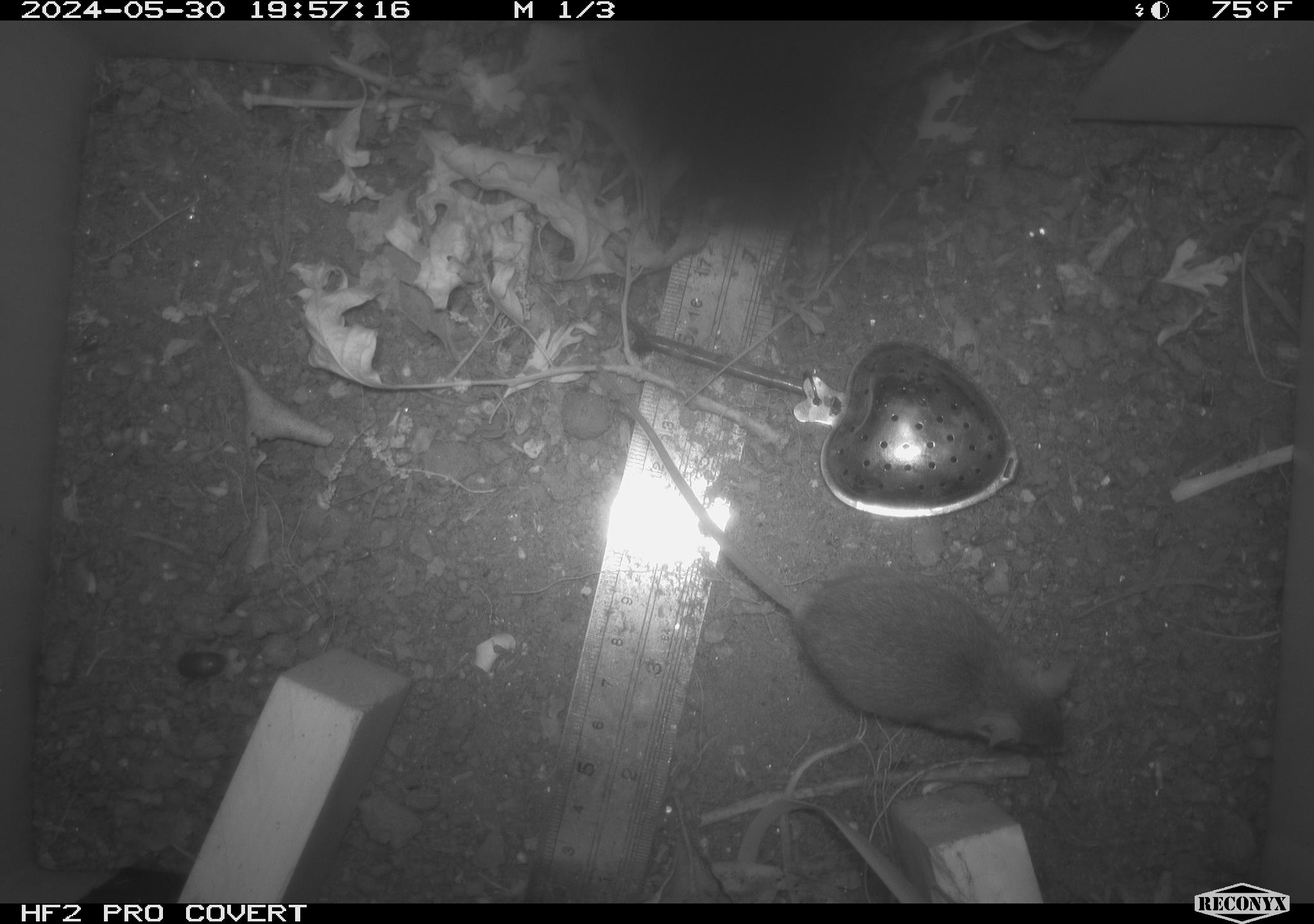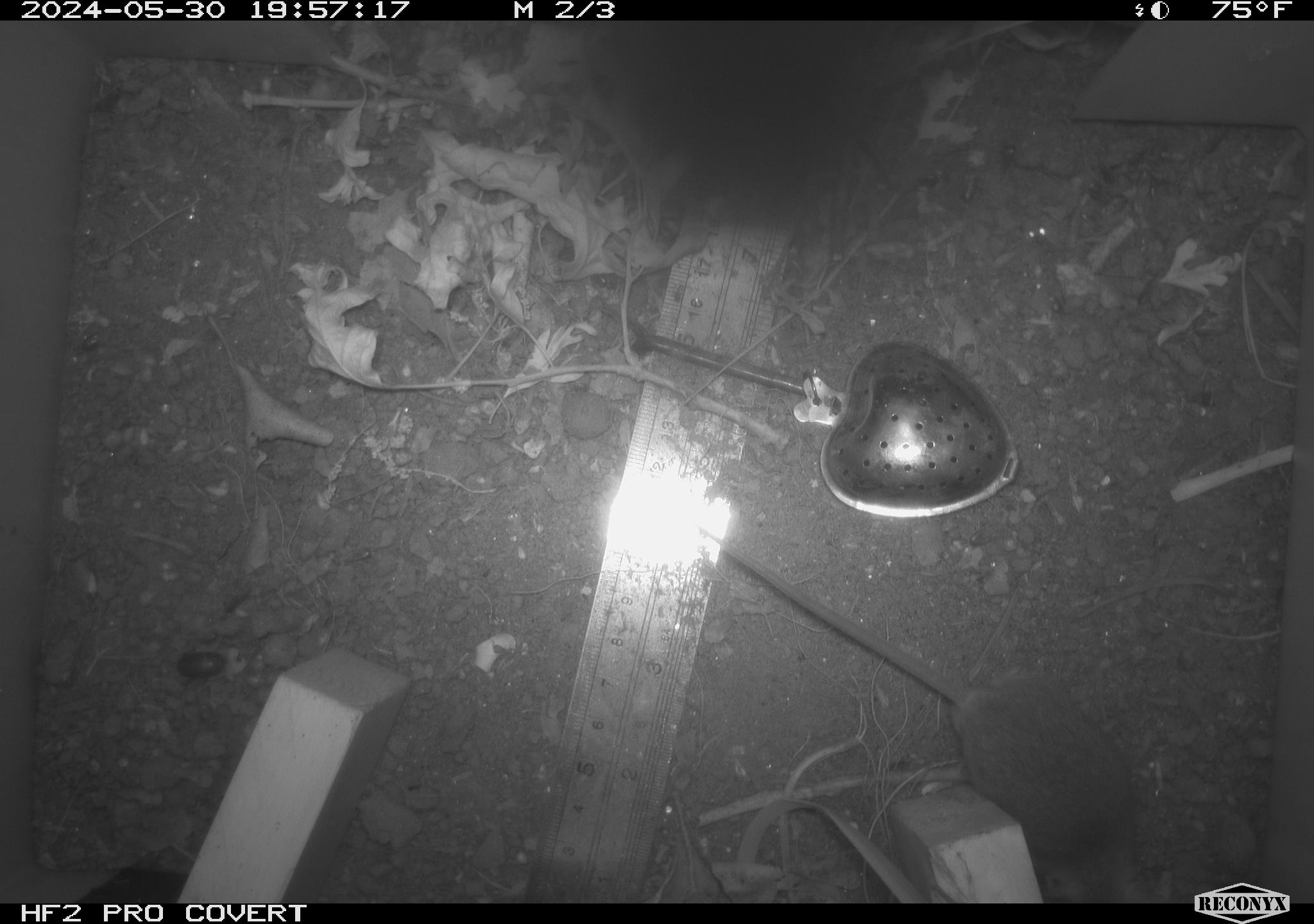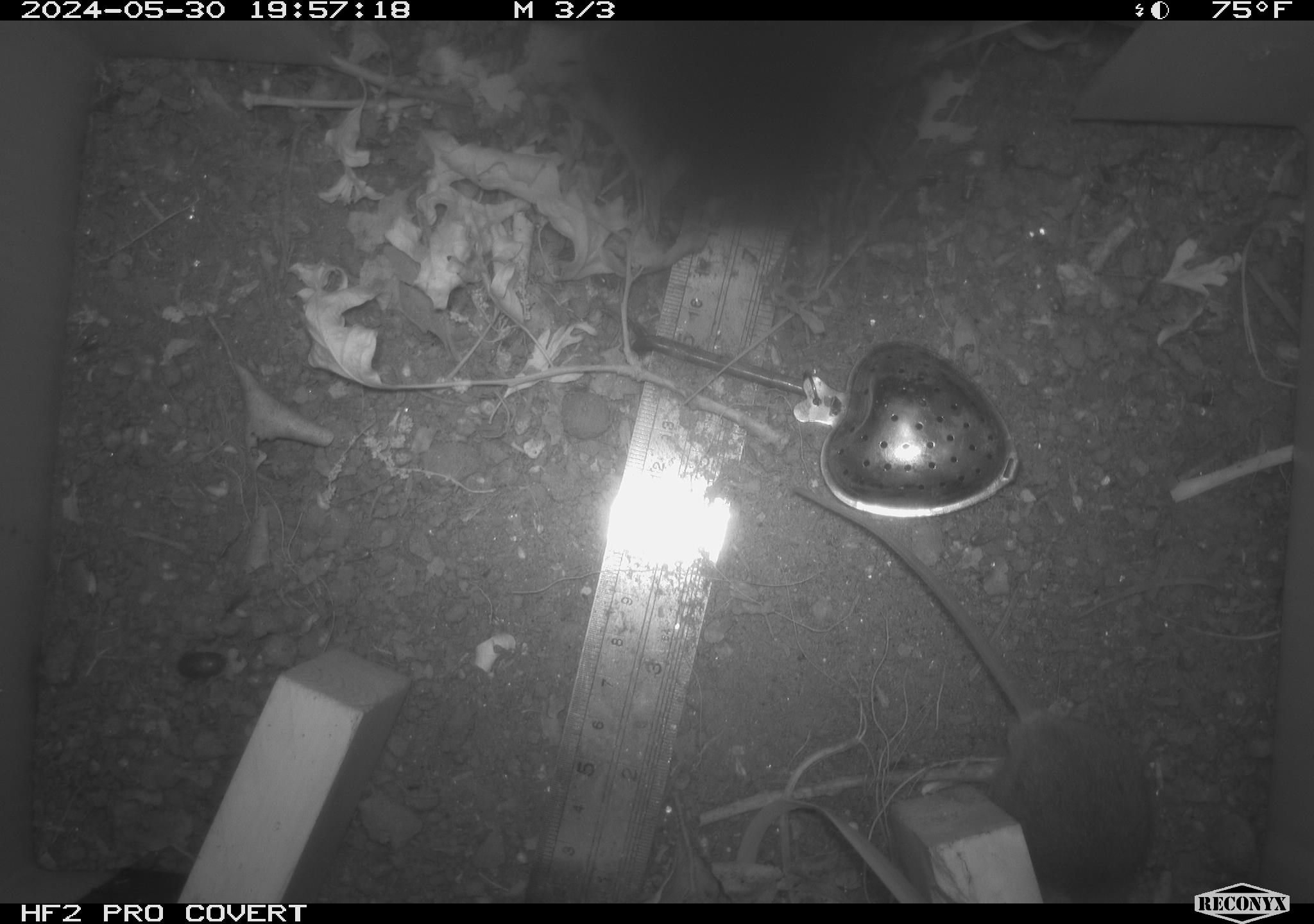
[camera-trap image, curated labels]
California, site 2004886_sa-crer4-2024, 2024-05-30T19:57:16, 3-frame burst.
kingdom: Animalia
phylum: Chordata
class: Mammalia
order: Rodentia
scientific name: Rodentia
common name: mouse species